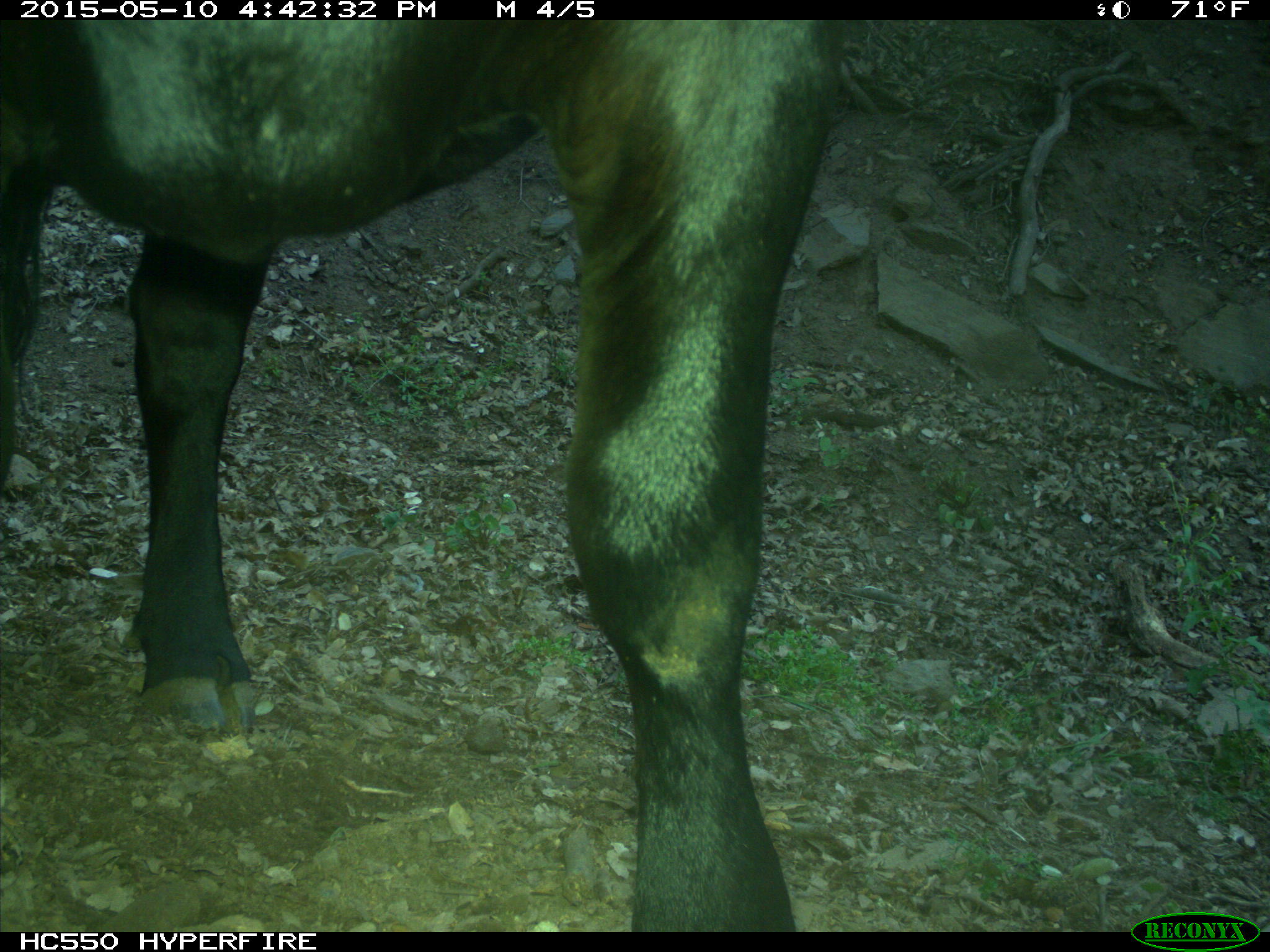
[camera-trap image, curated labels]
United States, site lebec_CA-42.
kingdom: Animalia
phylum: Chordata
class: Mammalia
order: Artiodactyla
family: Bovidae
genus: Bos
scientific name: Bos taurus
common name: domestic cow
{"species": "Bos taurus (domestic cow)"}